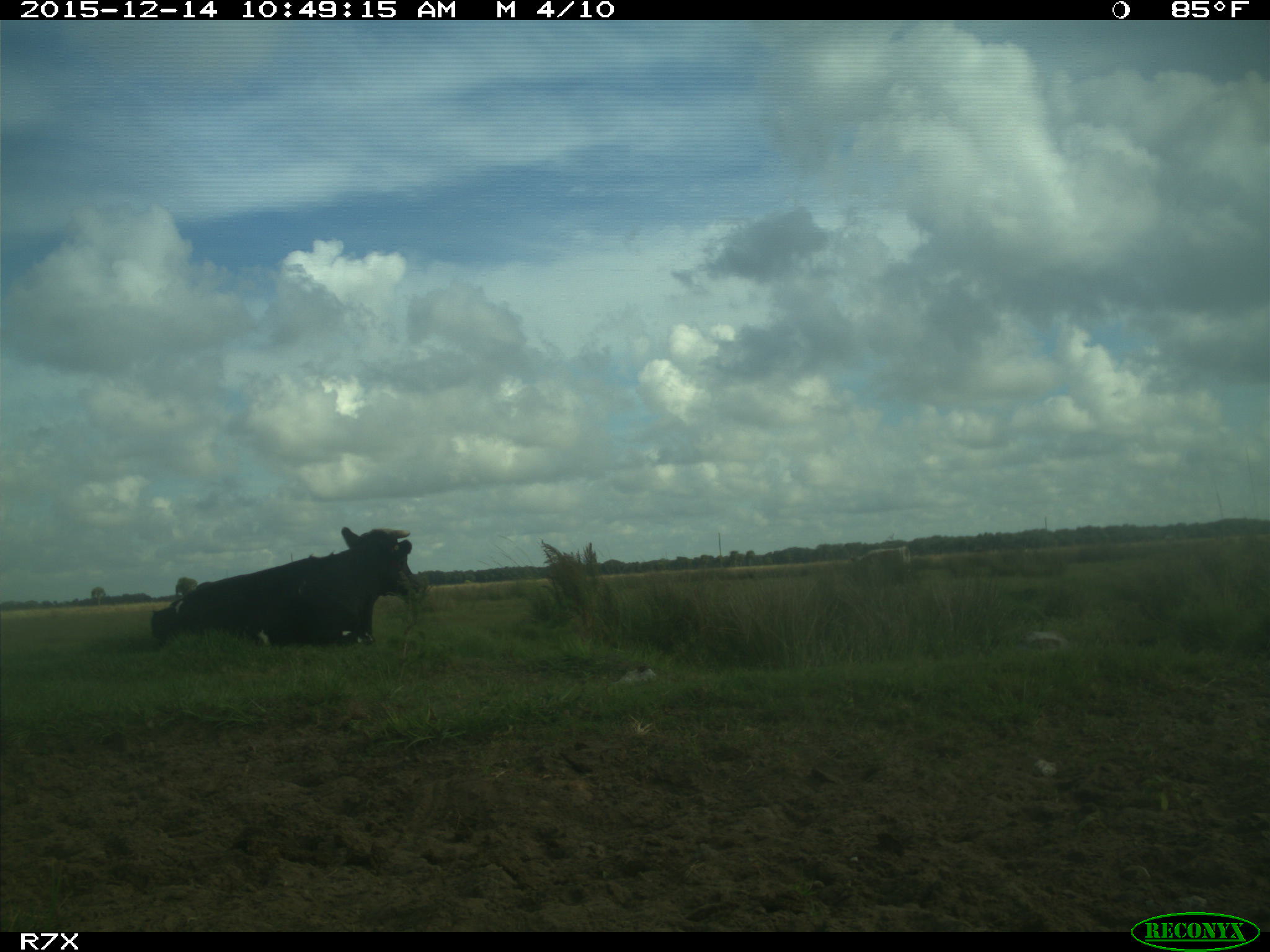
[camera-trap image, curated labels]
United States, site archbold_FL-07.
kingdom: Animalia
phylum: Chordata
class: Mammalia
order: Artiodactyla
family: Bovidae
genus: Bos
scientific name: Bos taurus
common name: domestic cow